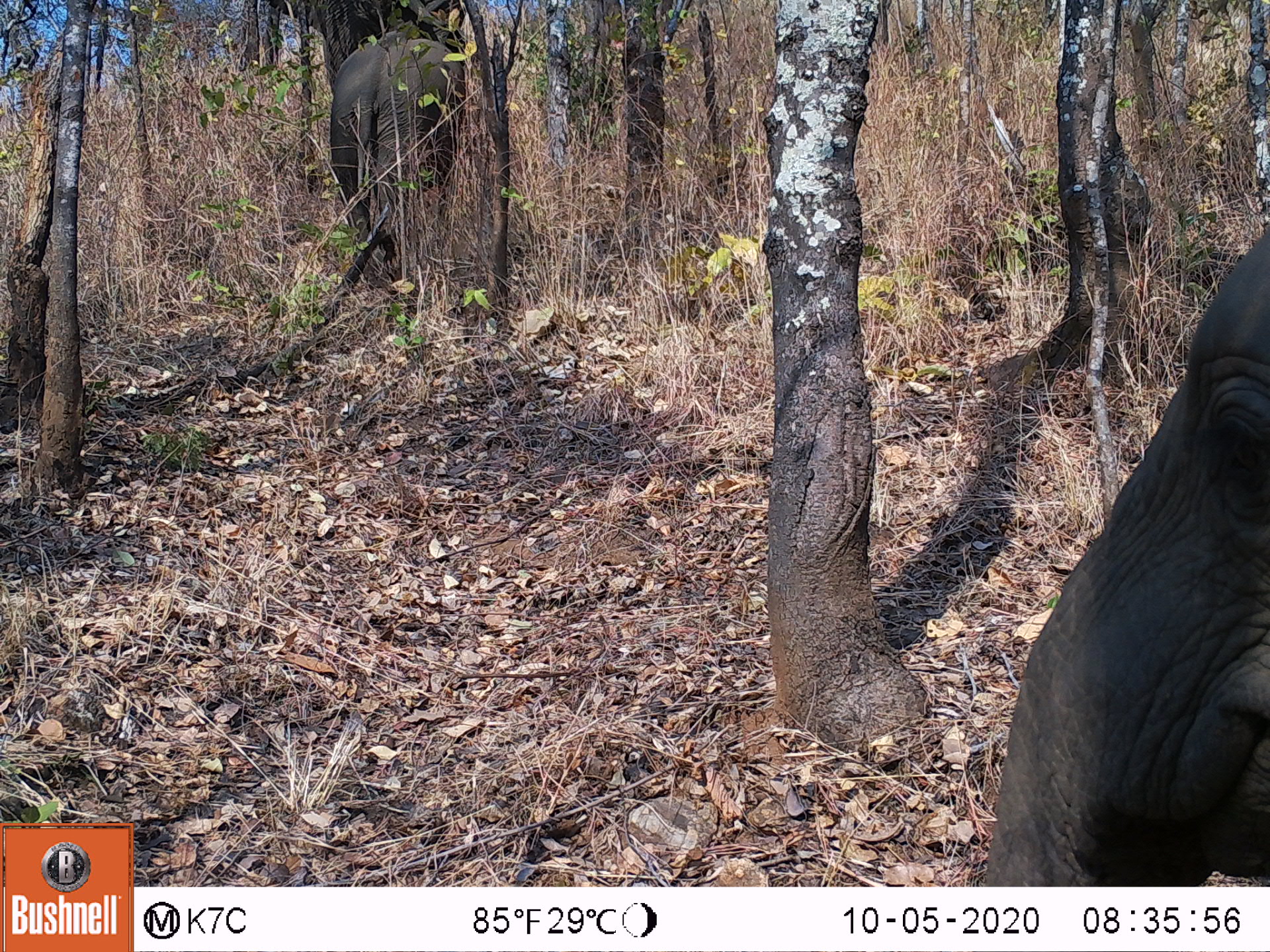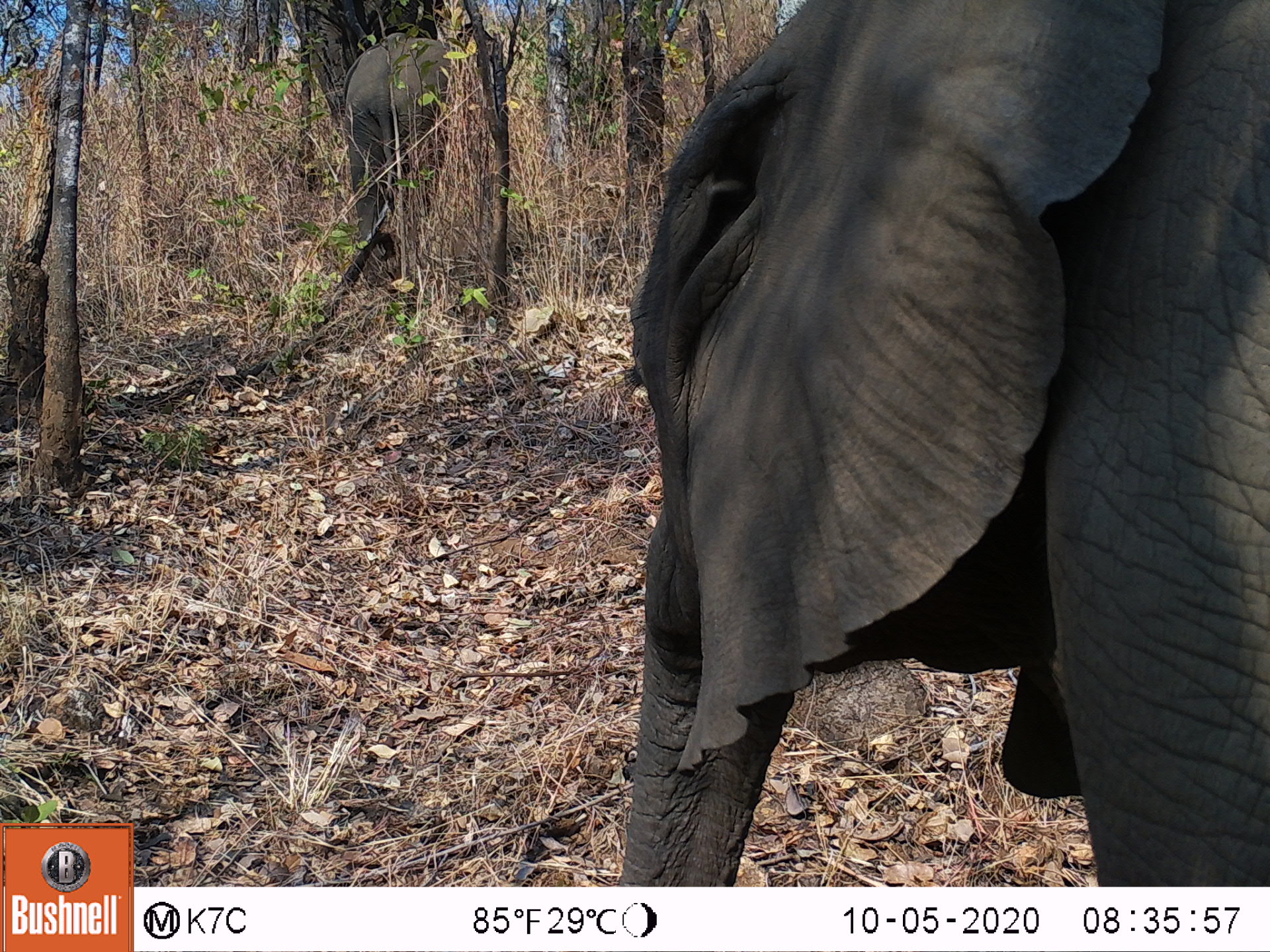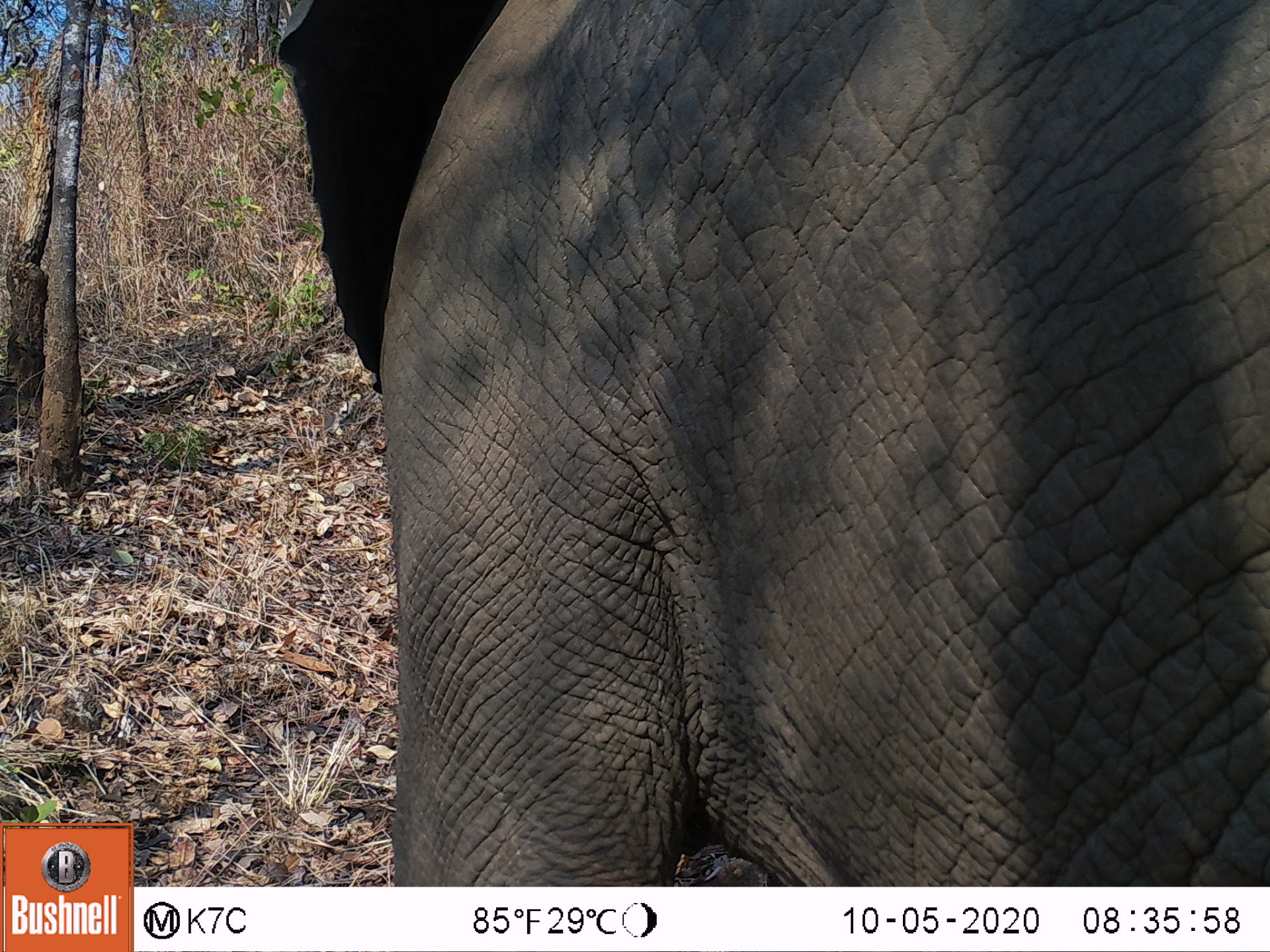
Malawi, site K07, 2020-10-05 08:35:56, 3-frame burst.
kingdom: Animalia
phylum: Chordata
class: Mammalia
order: Proboscidea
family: Elephantidae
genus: Loxodonta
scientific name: Loxodonta africana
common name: african savanna elephant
African savanna elephant (Loxodonta africana), count 2.